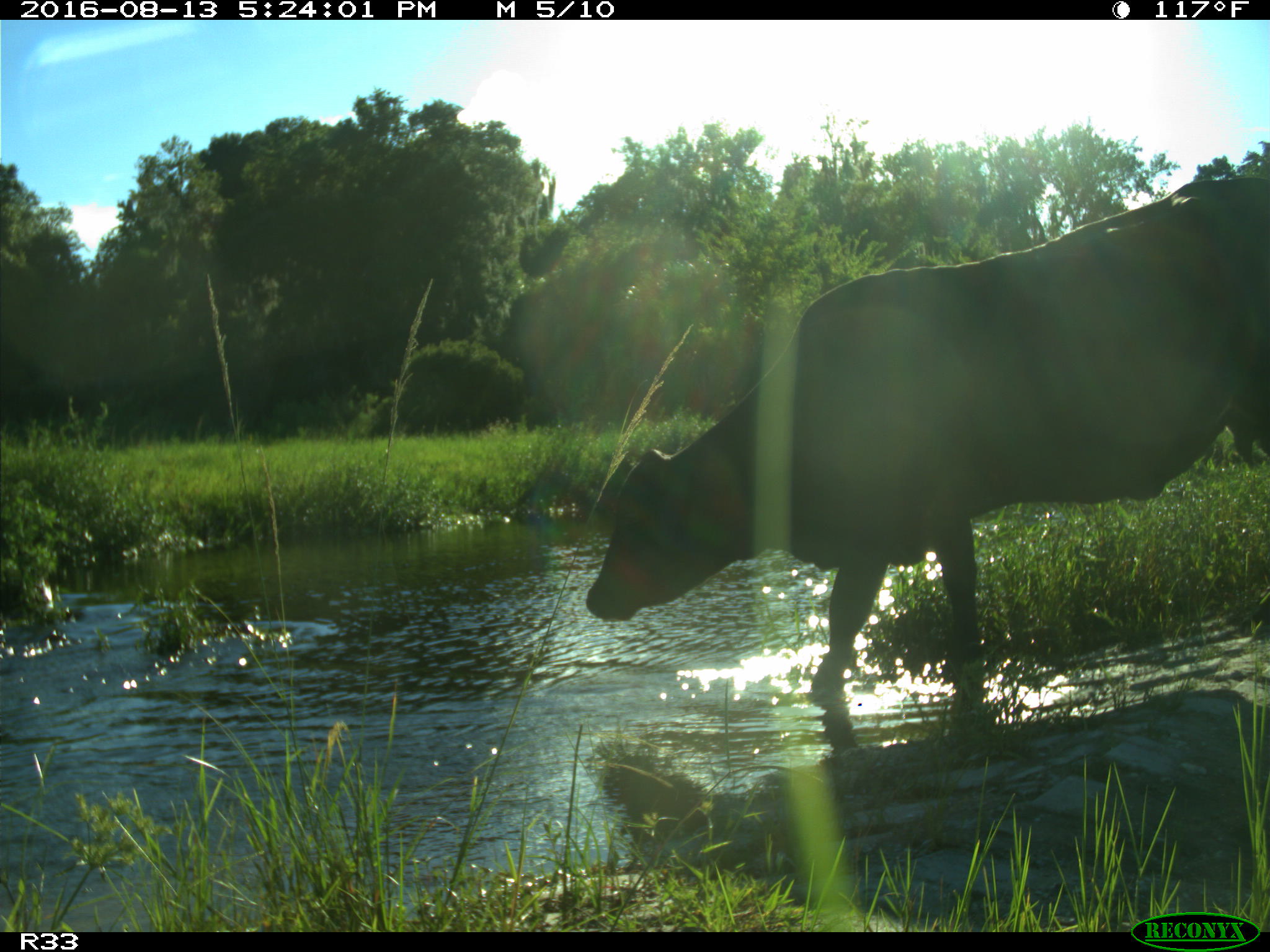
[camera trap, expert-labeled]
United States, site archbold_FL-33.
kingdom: Animalia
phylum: Chordata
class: Mammalia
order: Artiodactyla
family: Bovidae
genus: Bos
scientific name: Bos taurus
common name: domestic cow